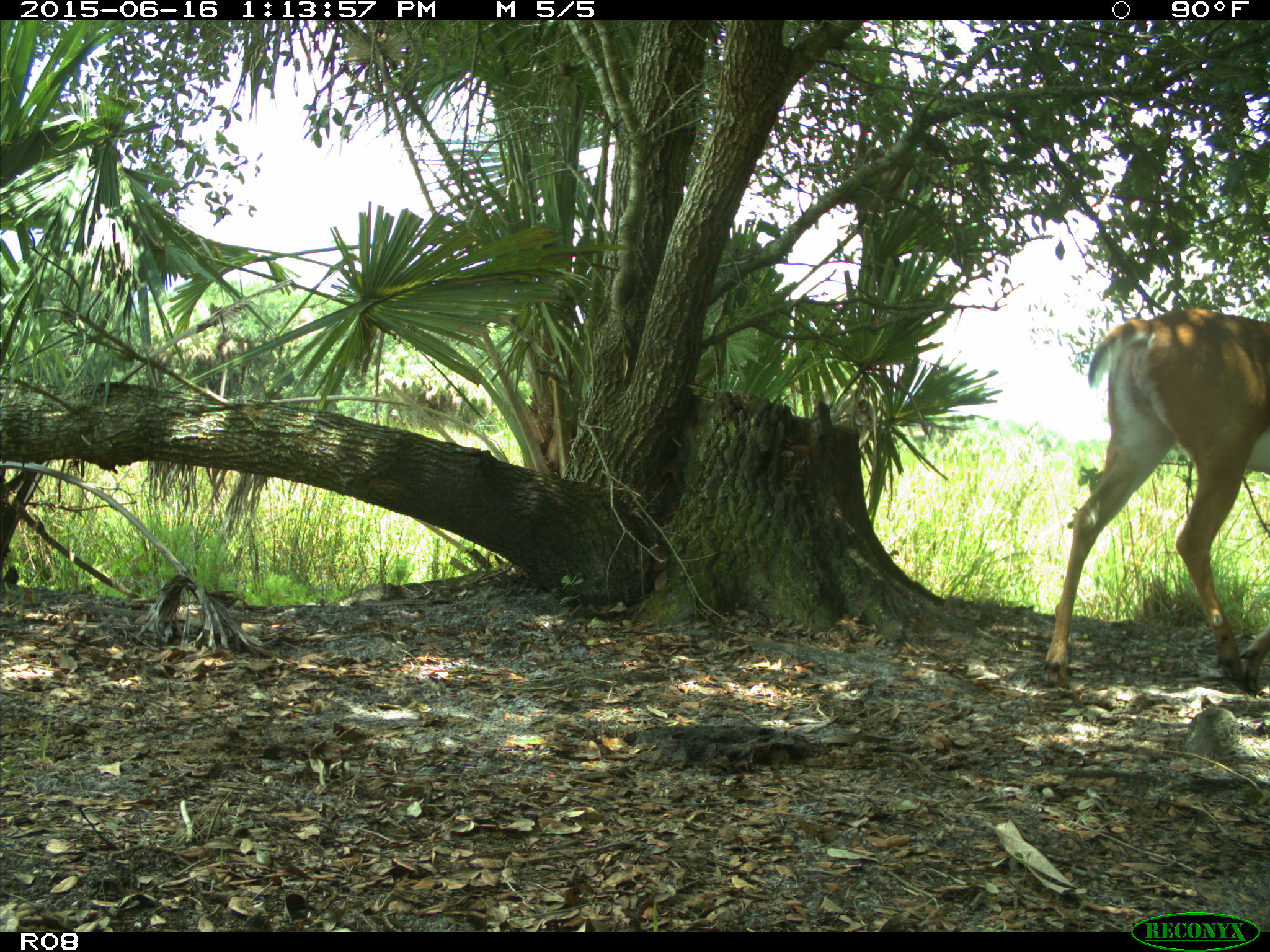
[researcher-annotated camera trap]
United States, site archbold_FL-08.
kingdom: Animalia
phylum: Chordata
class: Mammalia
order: Artiodactyla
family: Cervidae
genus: Odocoileus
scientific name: Odocoileus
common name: deer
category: unidentified deer